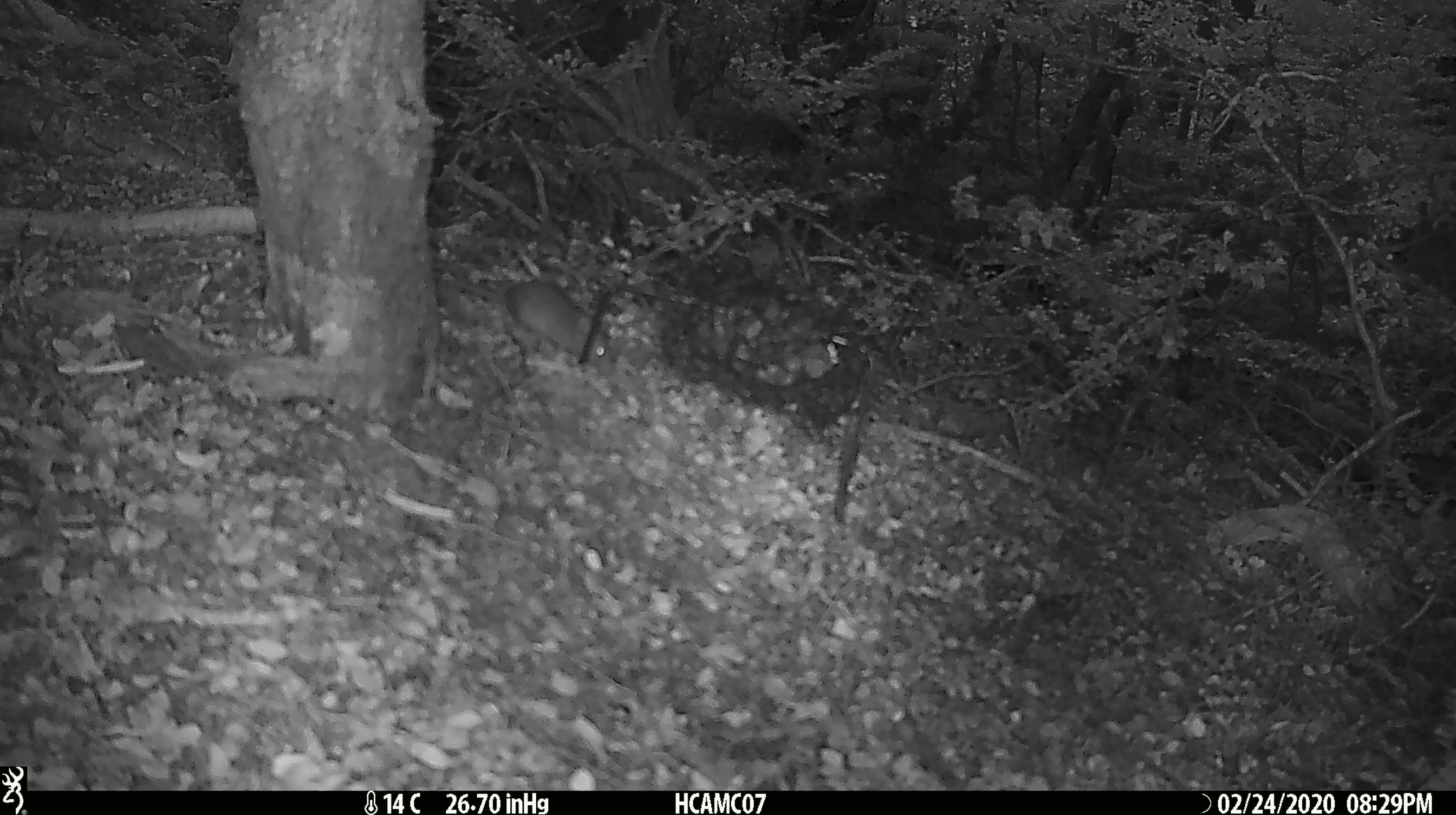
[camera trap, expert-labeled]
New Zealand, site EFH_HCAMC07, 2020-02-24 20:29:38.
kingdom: Animalia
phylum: Chordata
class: Mammalia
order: Rodentia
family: Muridae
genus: Mus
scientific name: Mus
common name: mouse